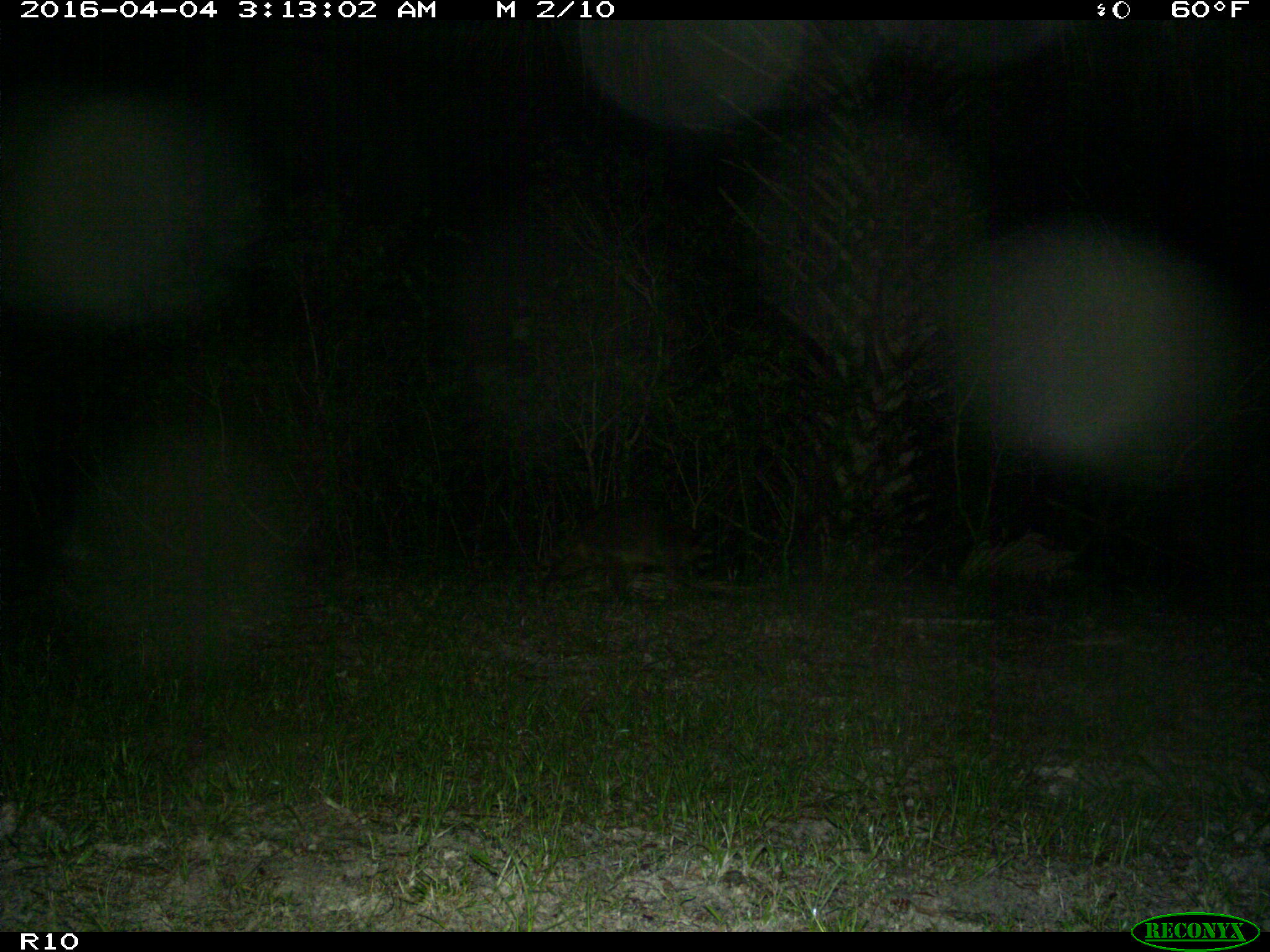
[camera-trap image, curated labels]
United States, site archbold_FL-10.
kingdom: Animalia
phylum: Chordata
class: Mammalia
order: Carnivora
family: Procyonidae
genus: Procyon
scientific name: Procyon lotor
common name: common raccoon